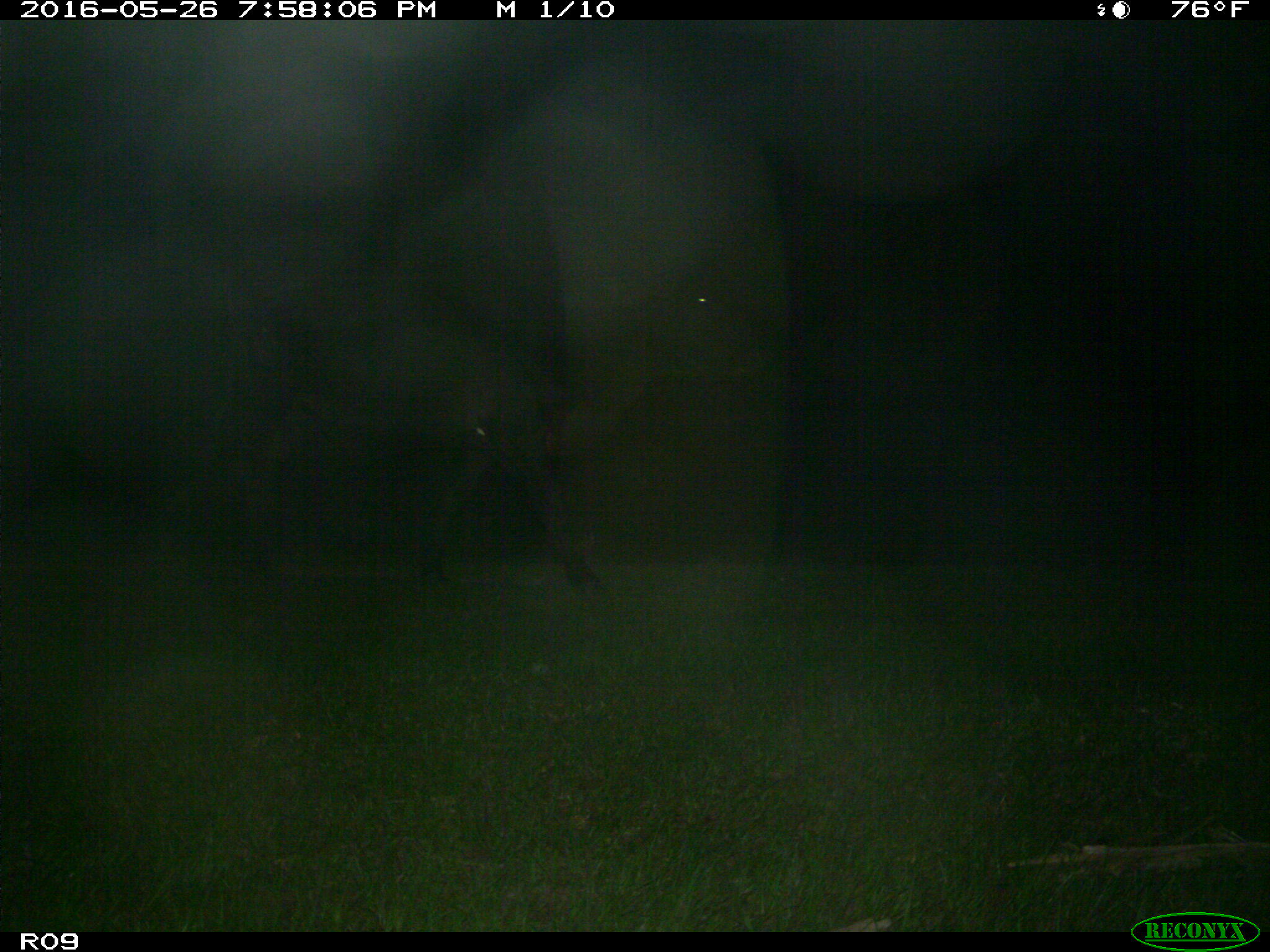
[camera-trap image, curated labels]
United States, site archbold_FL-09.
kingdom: Animalia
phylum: Chordata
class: Mammalia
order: Artiodactyla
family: Bovidae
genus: Bos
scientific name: Bos taurus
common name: domestic cow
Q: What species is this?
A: Bos taurus (domestic cow).